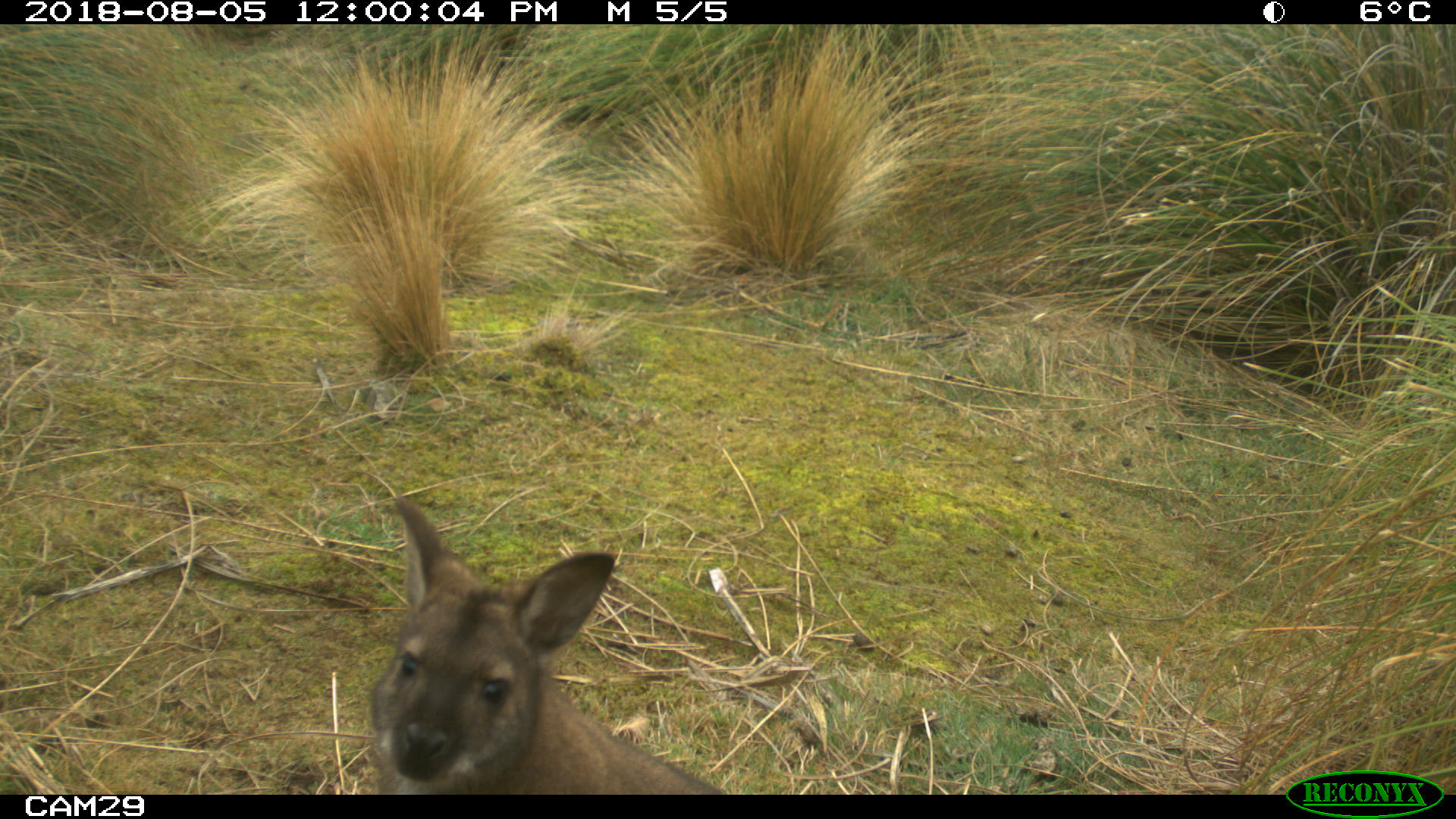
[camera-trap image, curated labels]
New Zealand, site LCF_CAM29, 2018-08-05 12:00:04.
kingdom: Animalia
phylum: Chordata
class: Mammalia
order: Diprotodontia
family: Macropodidae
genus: Notamacropus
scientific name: Notamacropus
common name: wallaby